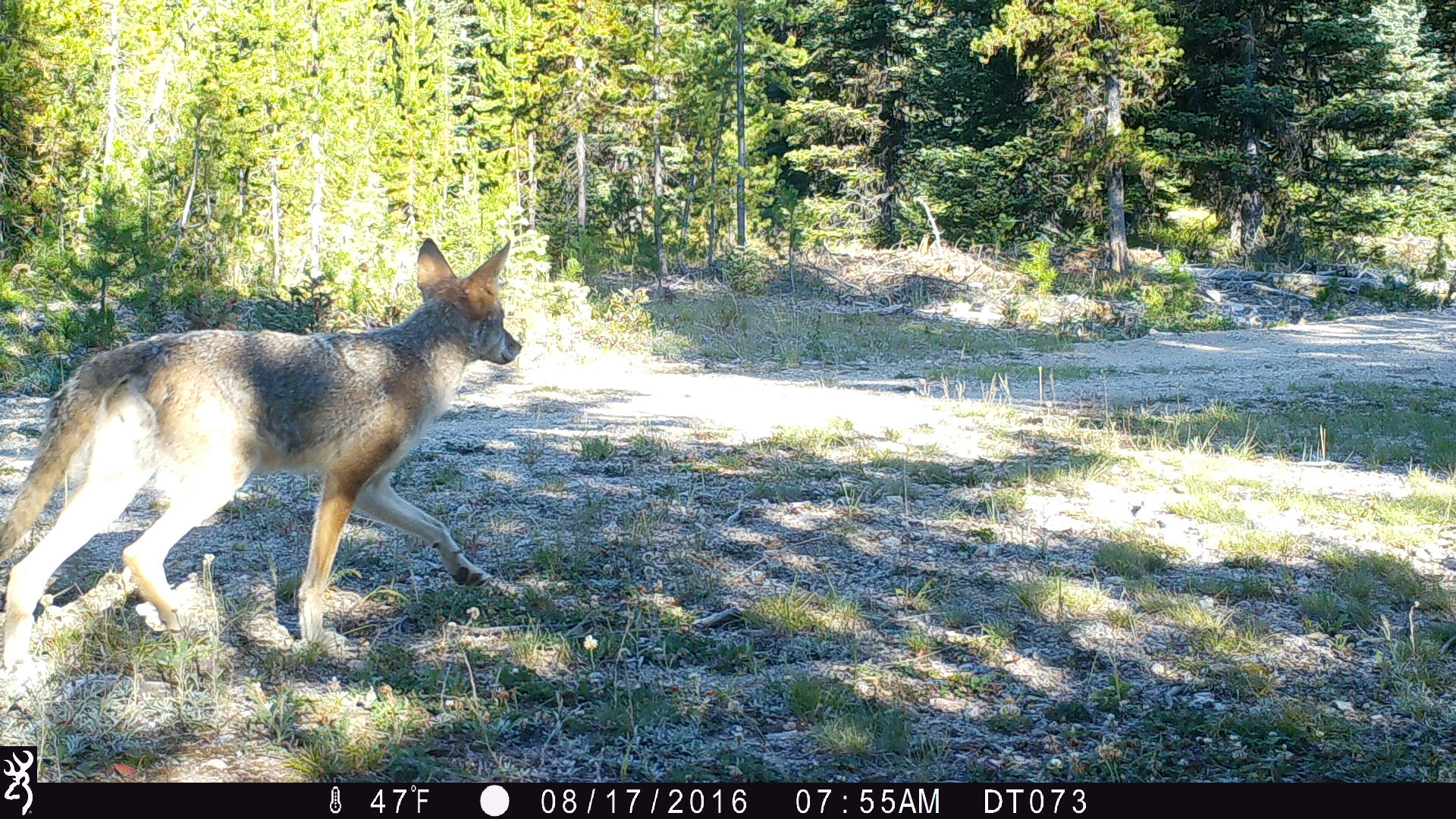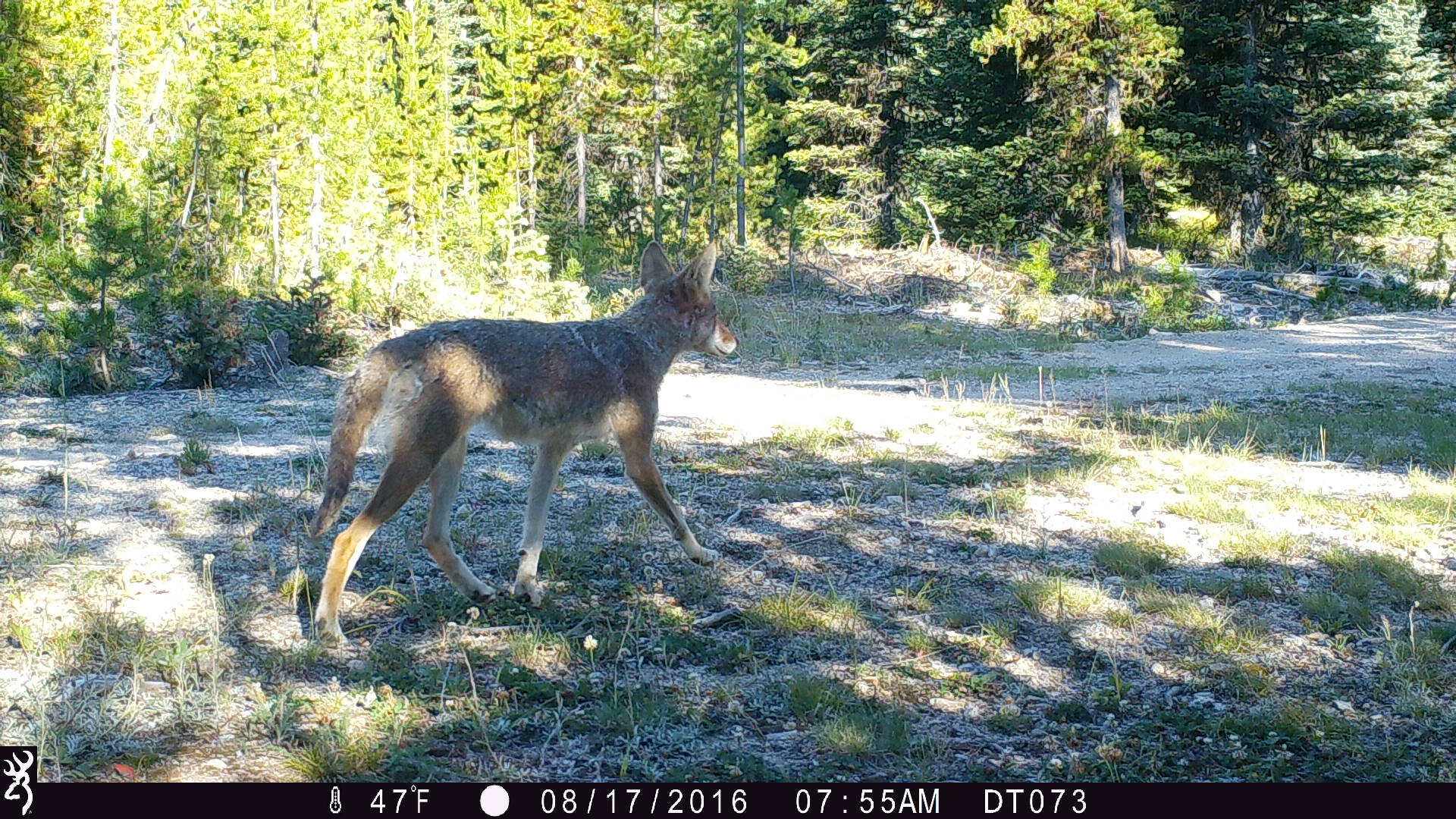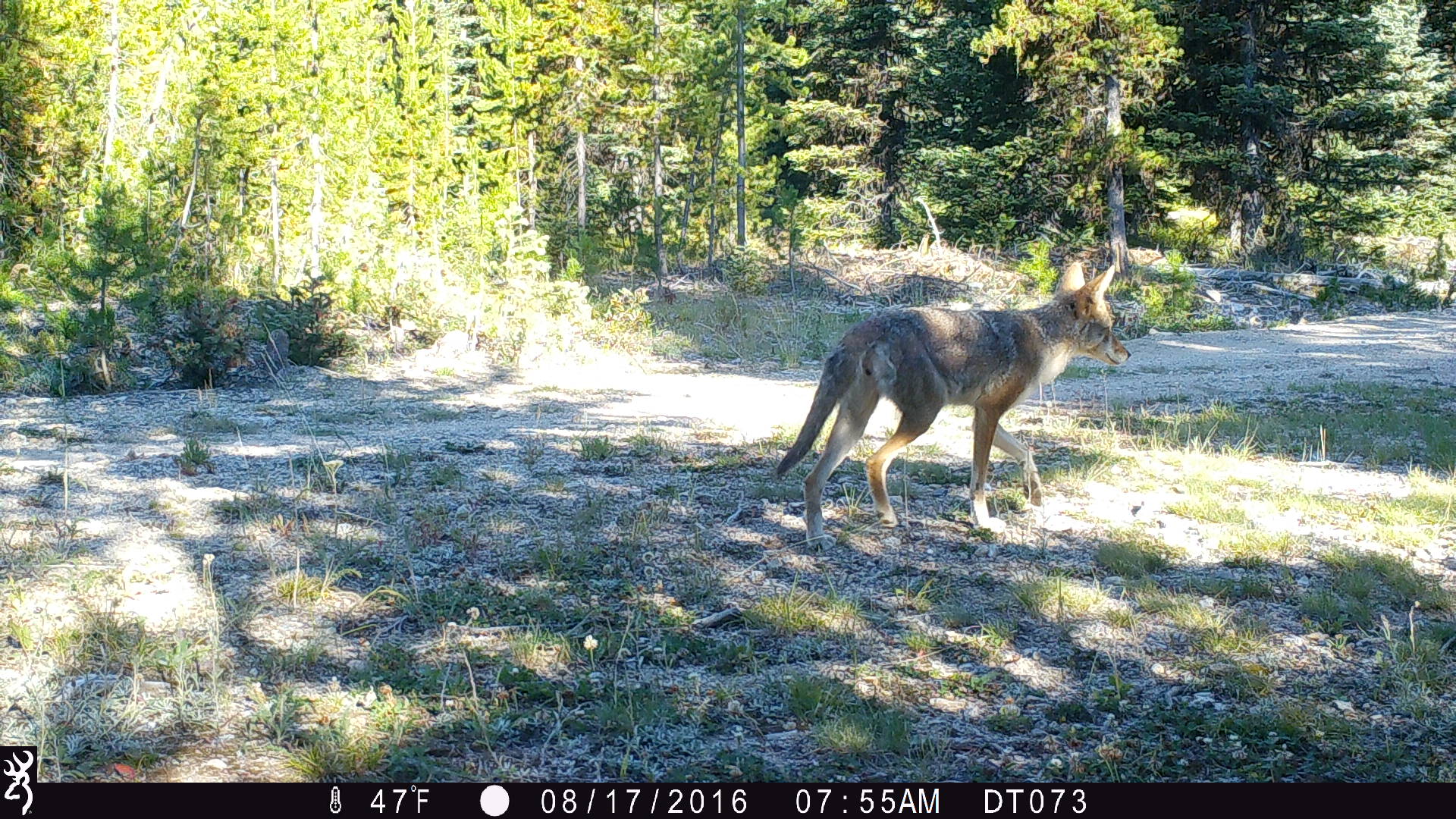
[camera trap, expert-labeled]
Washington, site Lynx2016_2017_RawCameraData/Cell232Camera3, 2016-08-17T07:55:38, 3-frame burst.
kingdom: Animalia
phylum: Chordata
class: Mammalia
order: Carnivora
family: Canidae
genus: Canis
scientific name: Canis latrans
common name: coyote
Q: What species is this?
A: Canis latrans (coyote).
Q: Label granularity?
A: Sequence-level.